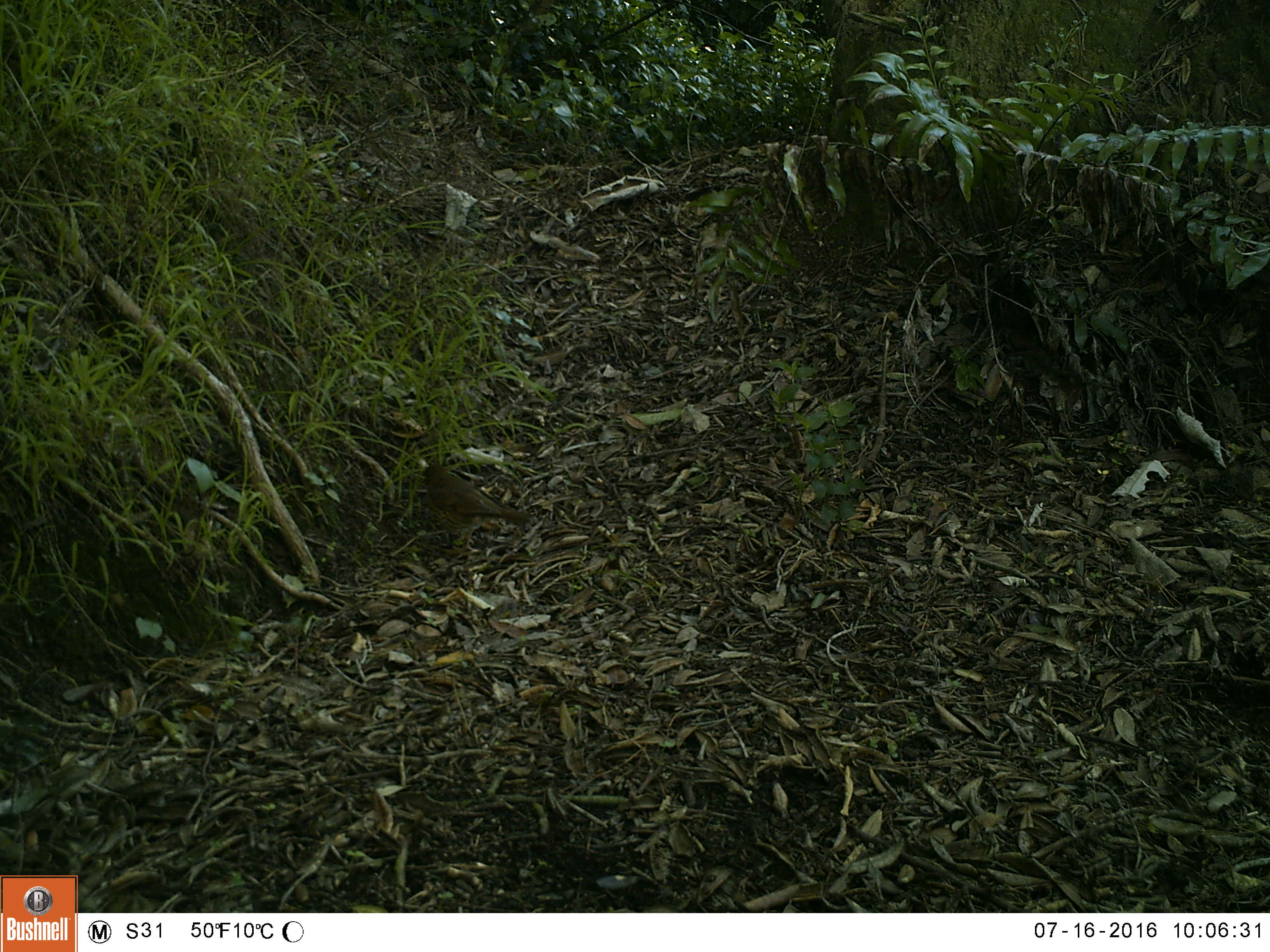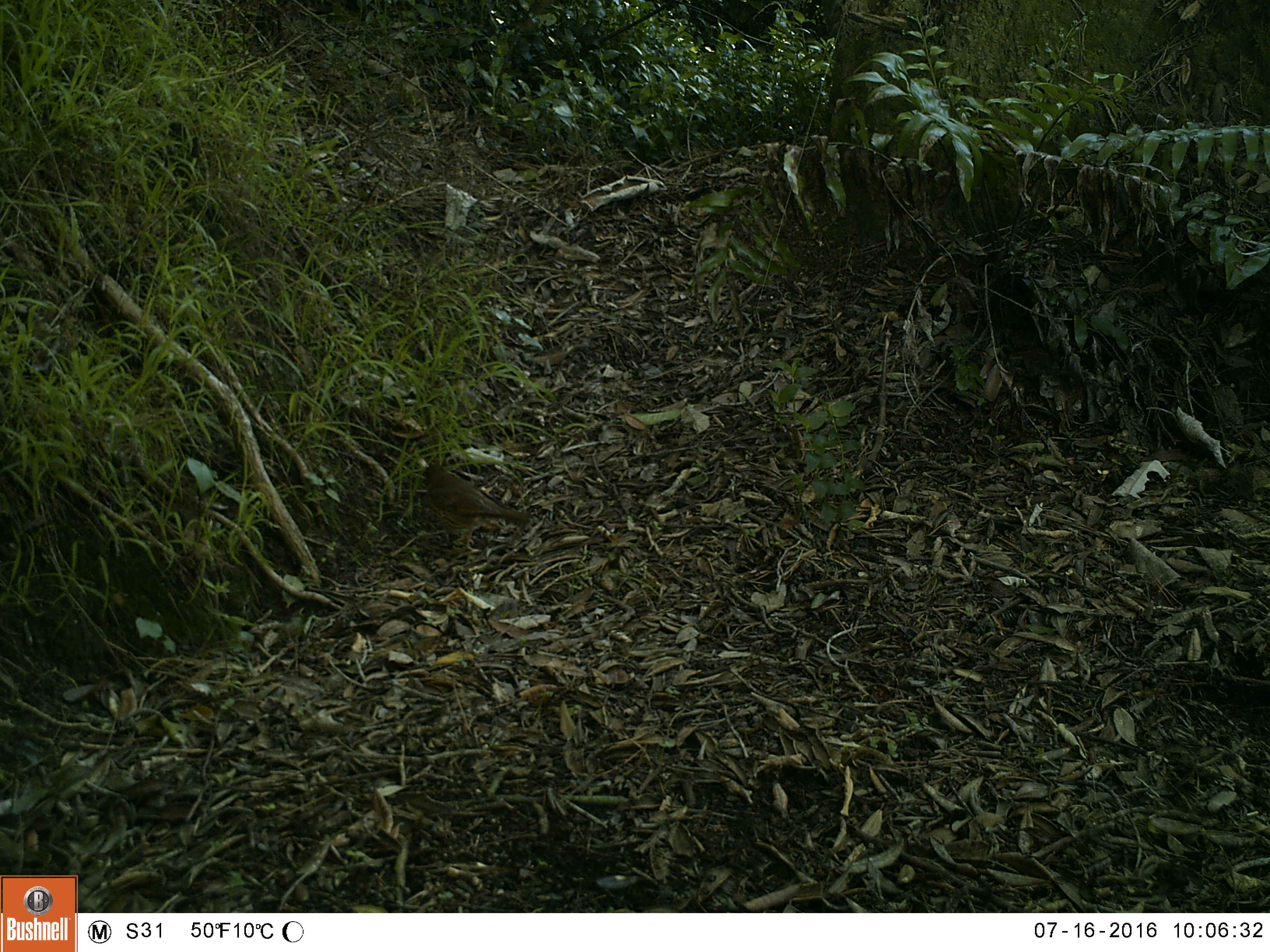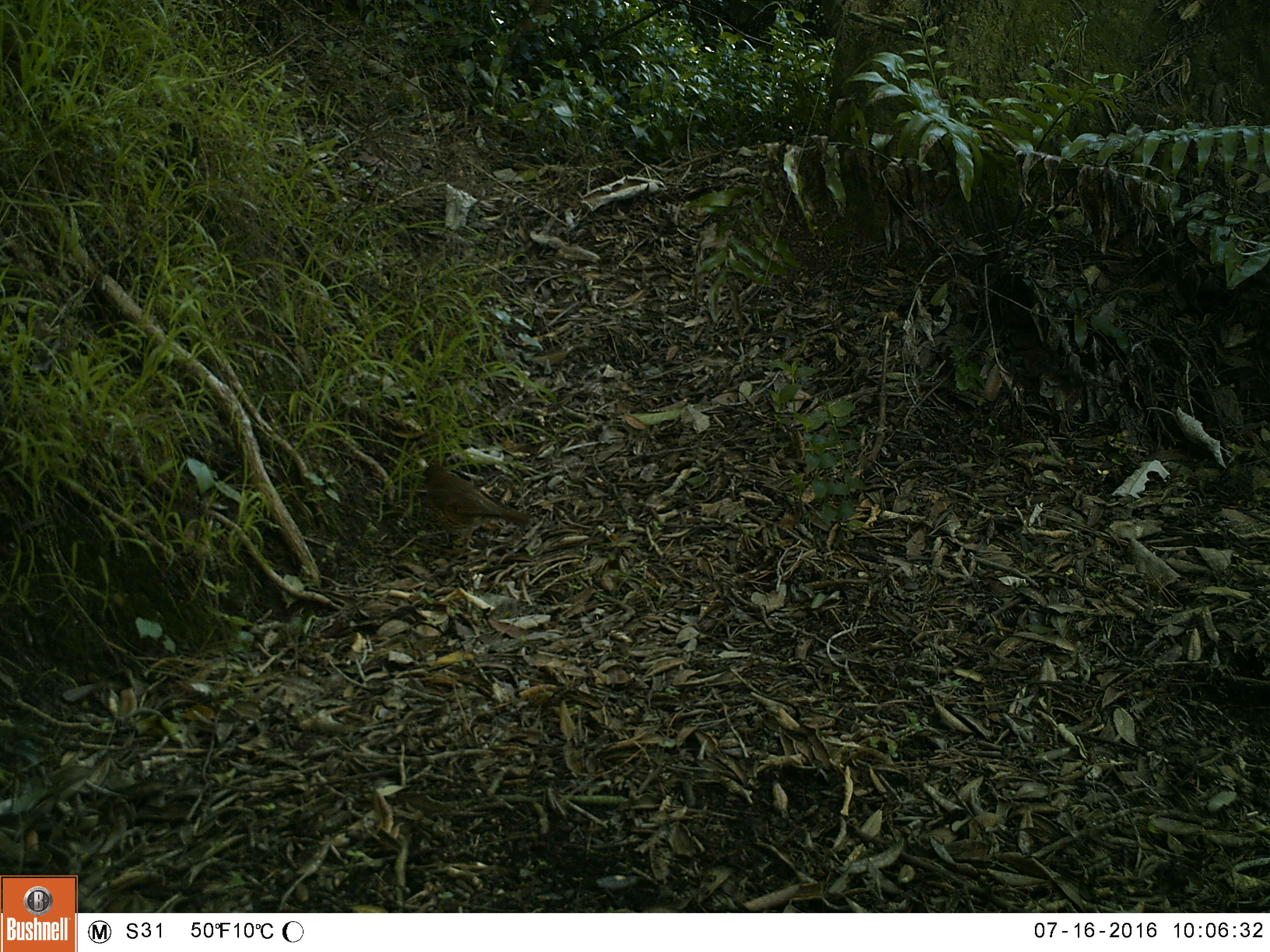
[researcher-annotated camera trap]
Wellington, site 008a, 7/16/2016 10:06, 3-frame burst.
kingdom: Animalia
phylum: Chordata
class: Aves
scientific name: Aves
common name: bird